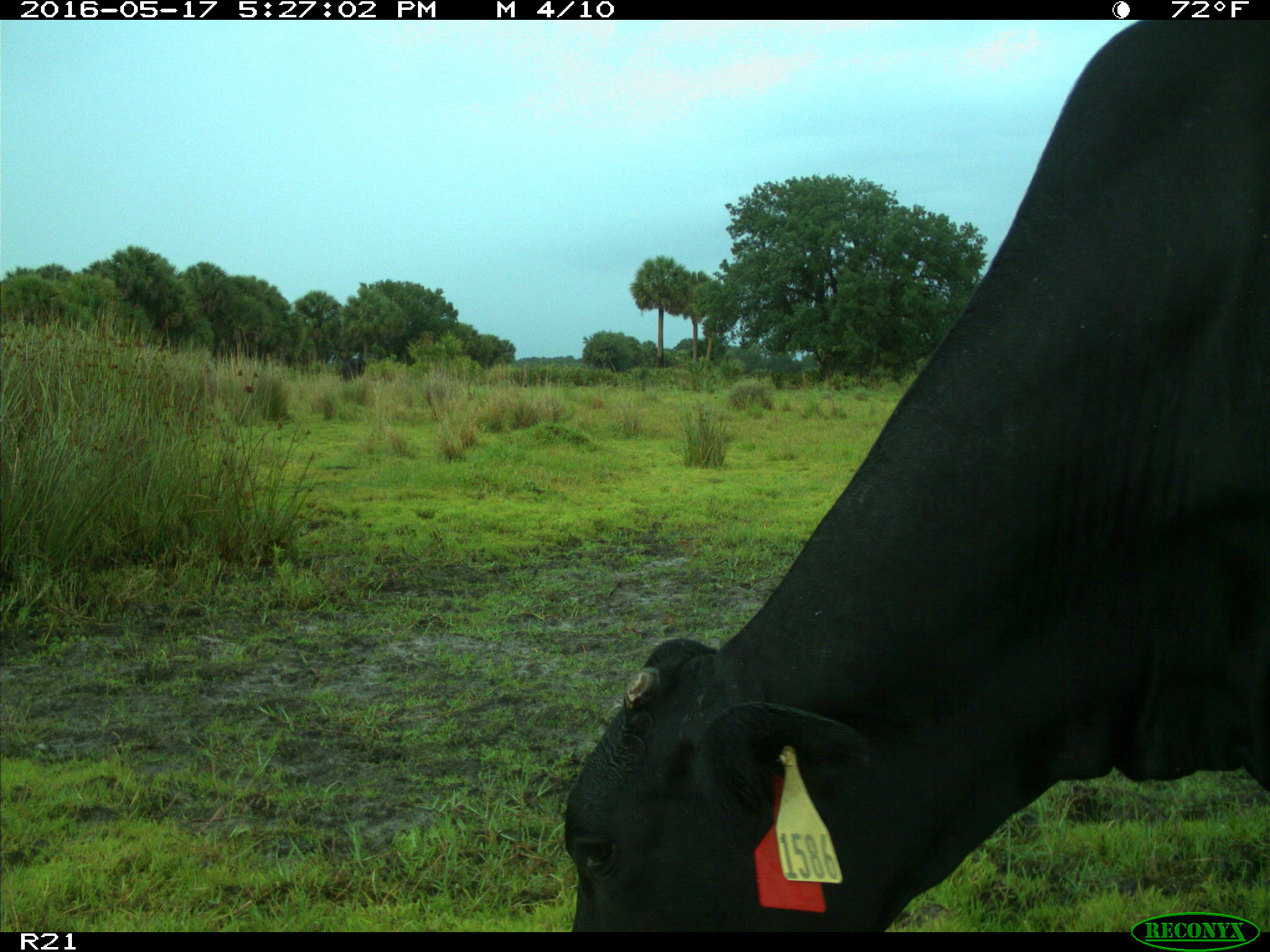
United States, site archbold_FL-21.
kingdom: Animalia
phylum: Chordata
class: Mammalia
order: Artiodactyla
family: Bovidae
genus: Bos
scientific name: Bos taurus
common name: domestic cow